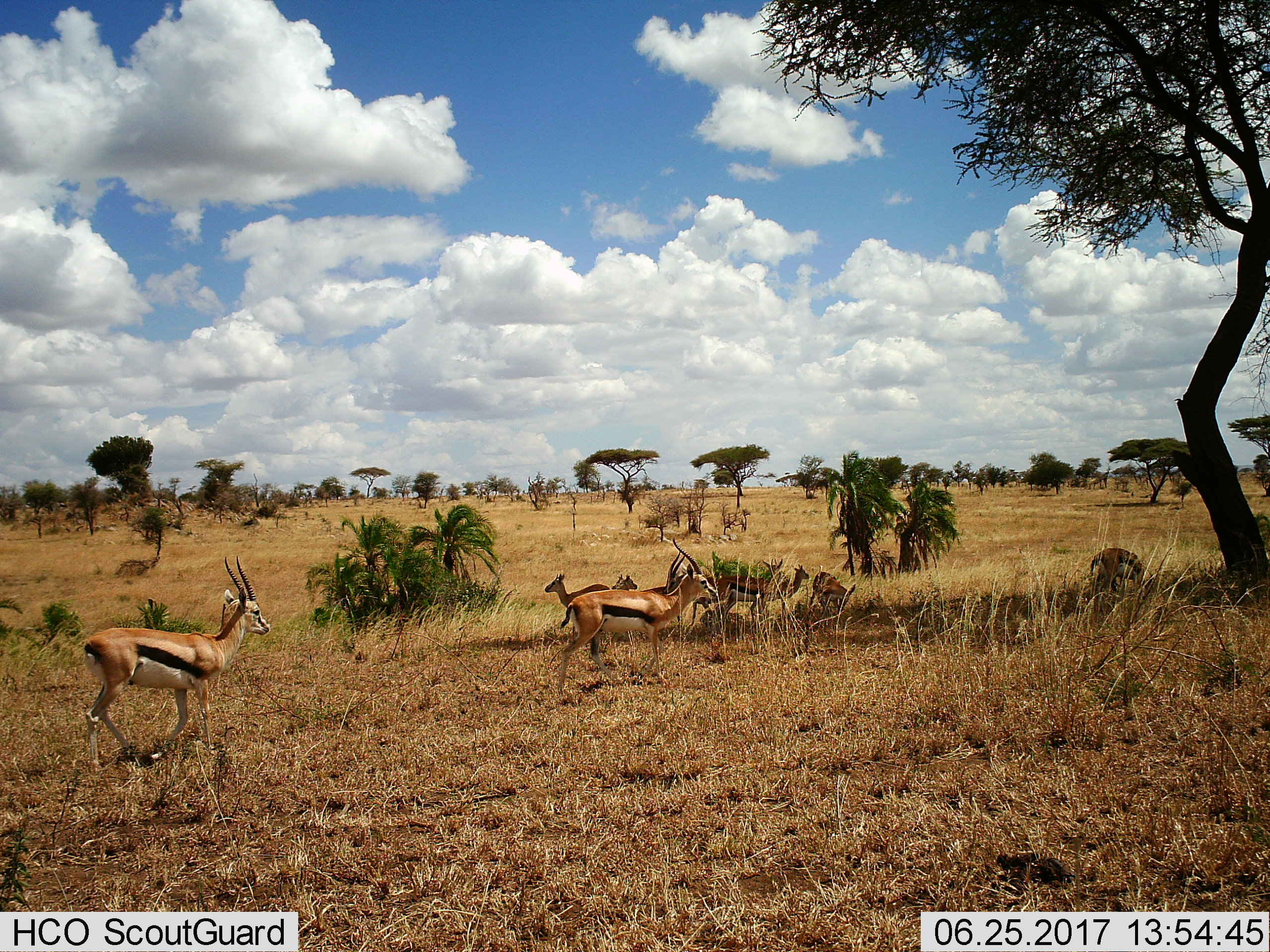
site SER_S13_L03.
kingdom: Animalia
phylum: Chordata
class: Mammalia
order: Artiodactyla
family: Bovidae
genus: Eudorcas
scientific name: Eudorcas thomsonii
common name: thomson's gazelle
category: gazellethomsons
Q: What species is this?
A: Gazellethomsons (thomson's gazelle) (Eudorcas thomsonii).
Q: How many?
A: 8.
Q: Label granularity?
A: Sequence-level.